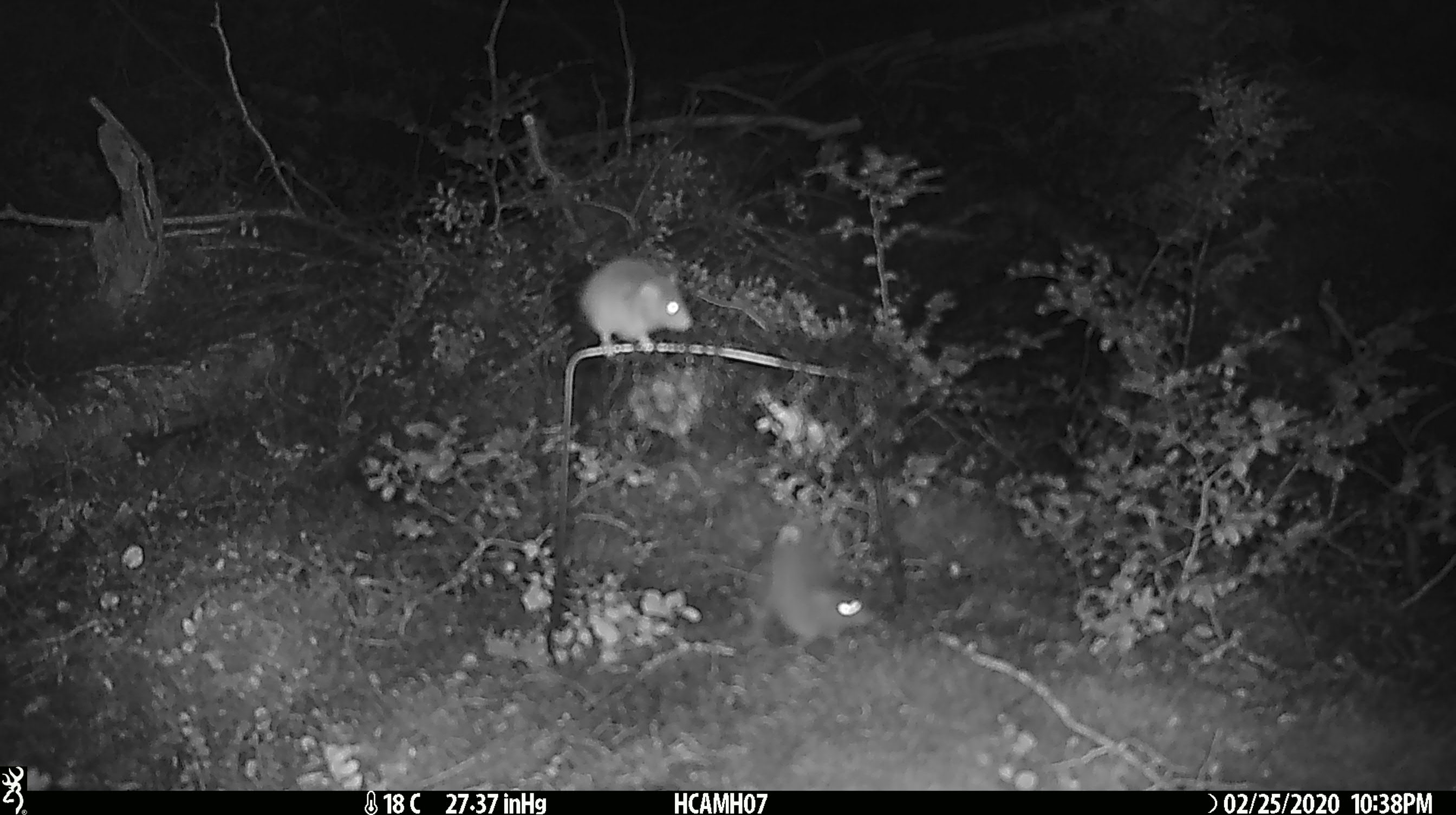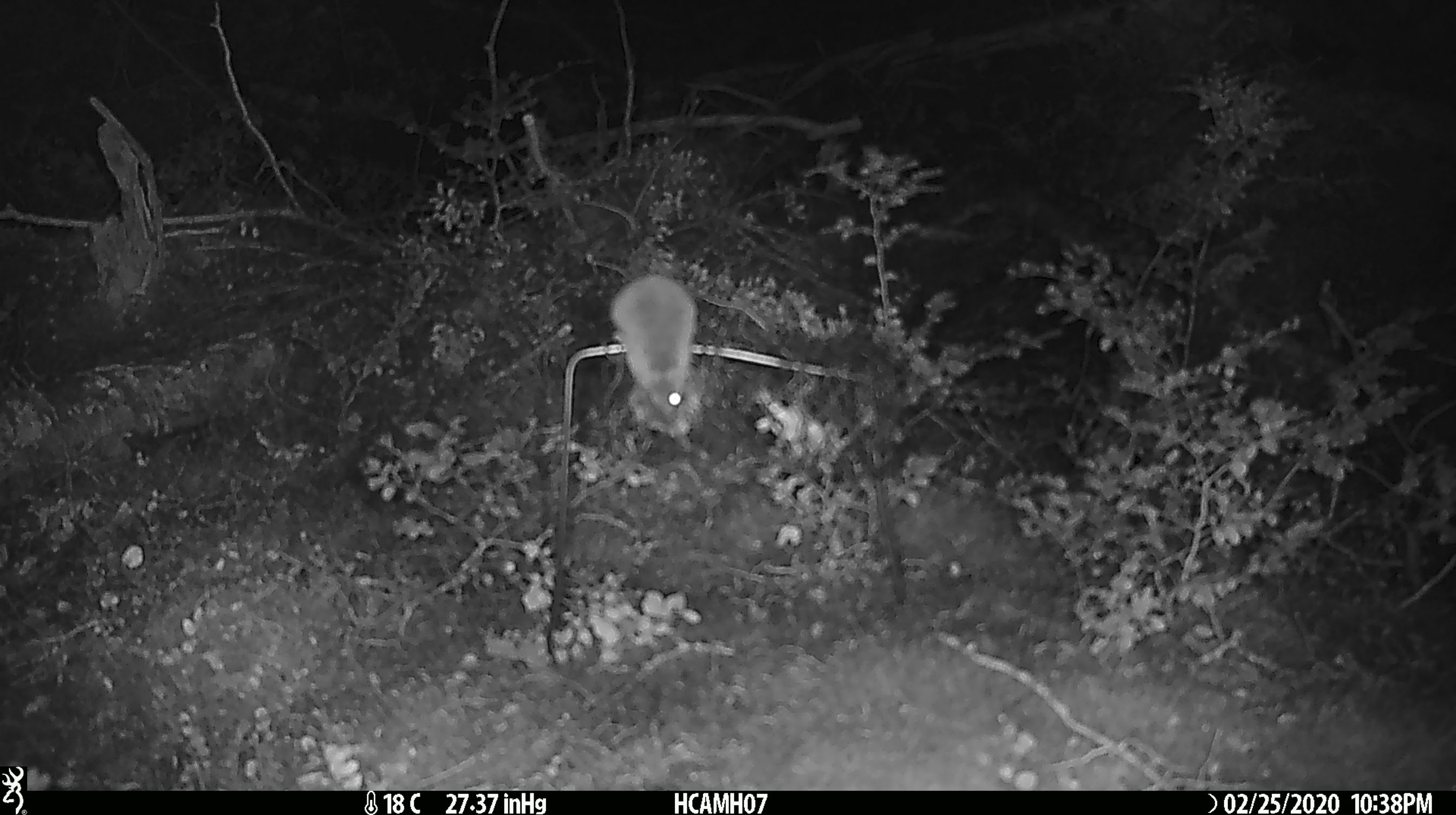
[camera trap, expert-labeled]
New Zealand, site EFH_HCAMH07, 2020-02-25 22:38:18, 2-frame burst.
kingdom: Animalia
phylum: Chordata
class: Mammalia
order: Rodentia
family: Muridae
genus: Mus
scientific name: Mus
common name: mouse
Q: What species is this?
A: Mouse (Mus).